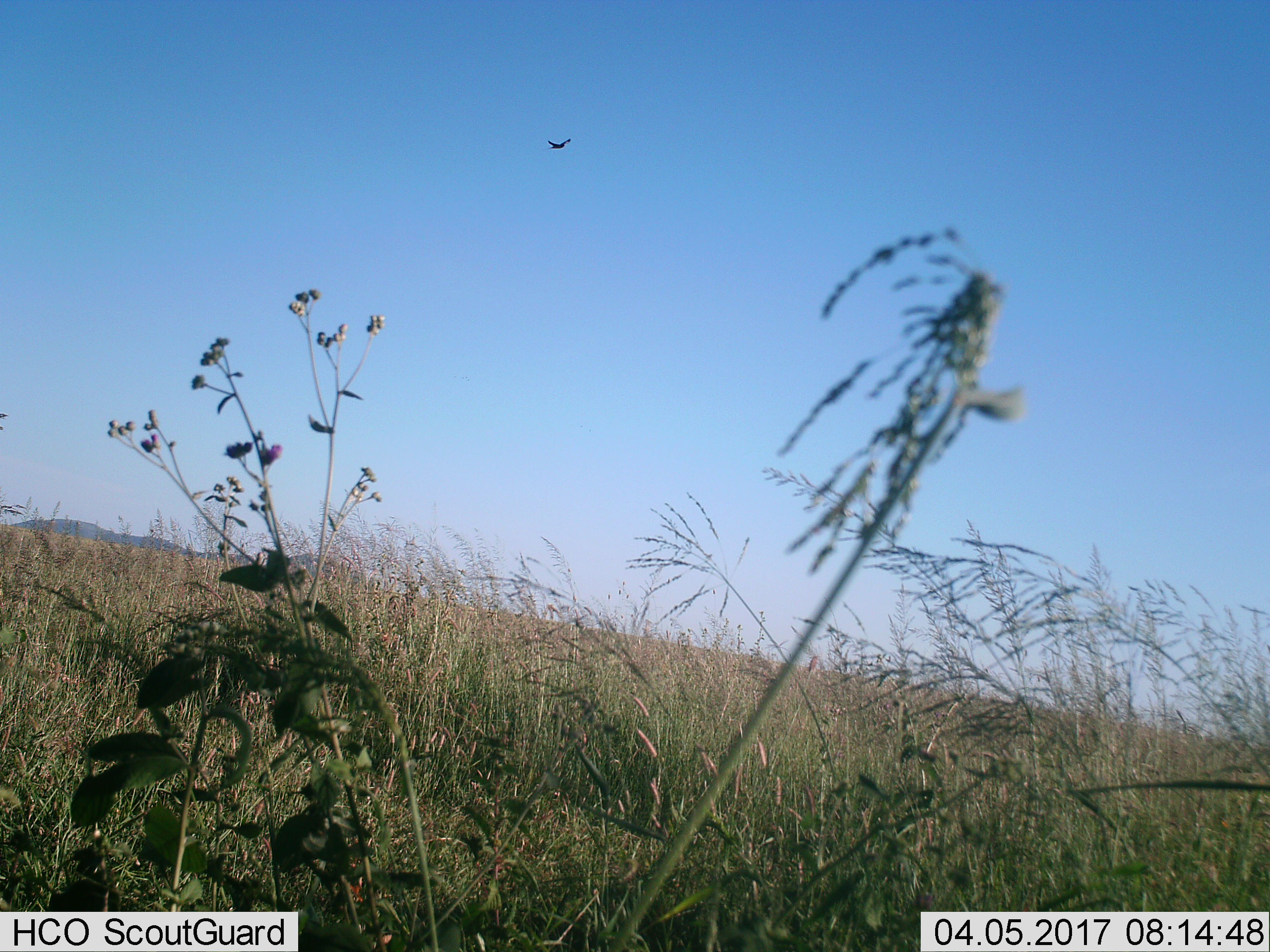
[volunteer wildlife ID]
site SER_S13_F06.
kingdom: Animalia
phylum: Chordata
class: Aves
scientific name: Aves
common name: bird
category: birdother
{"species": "birdother (bird) (Aves)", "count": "1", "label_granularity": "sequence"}